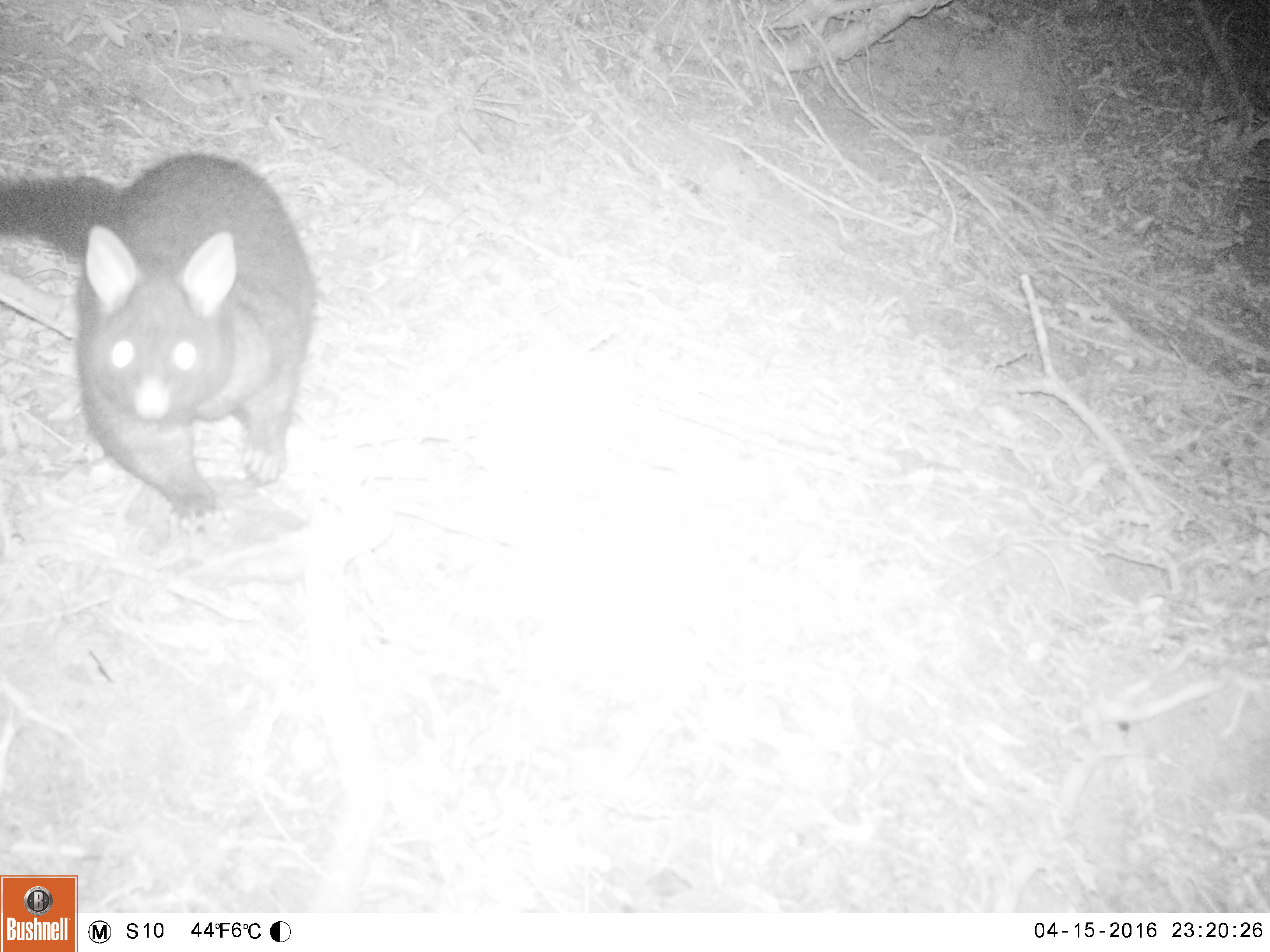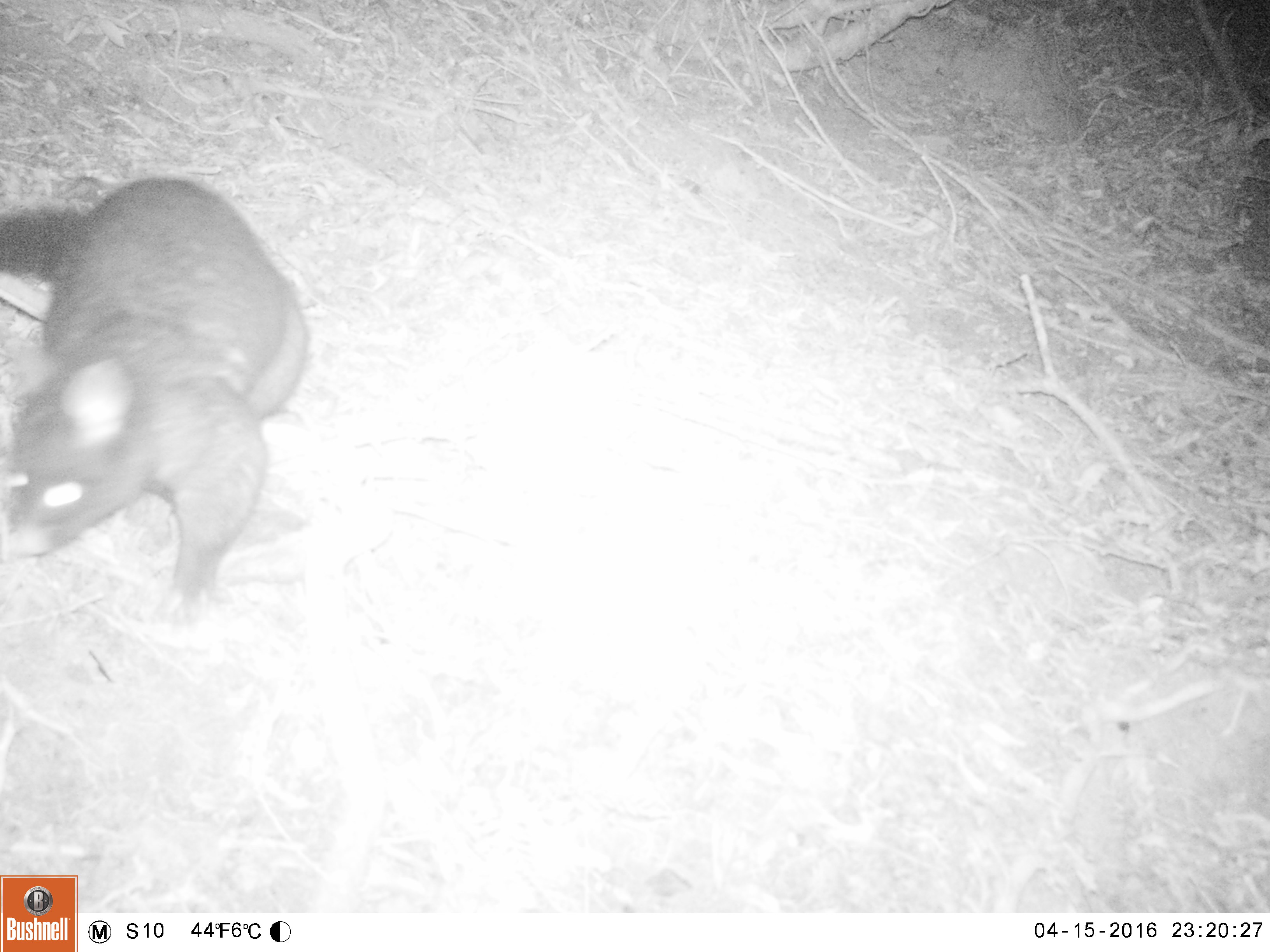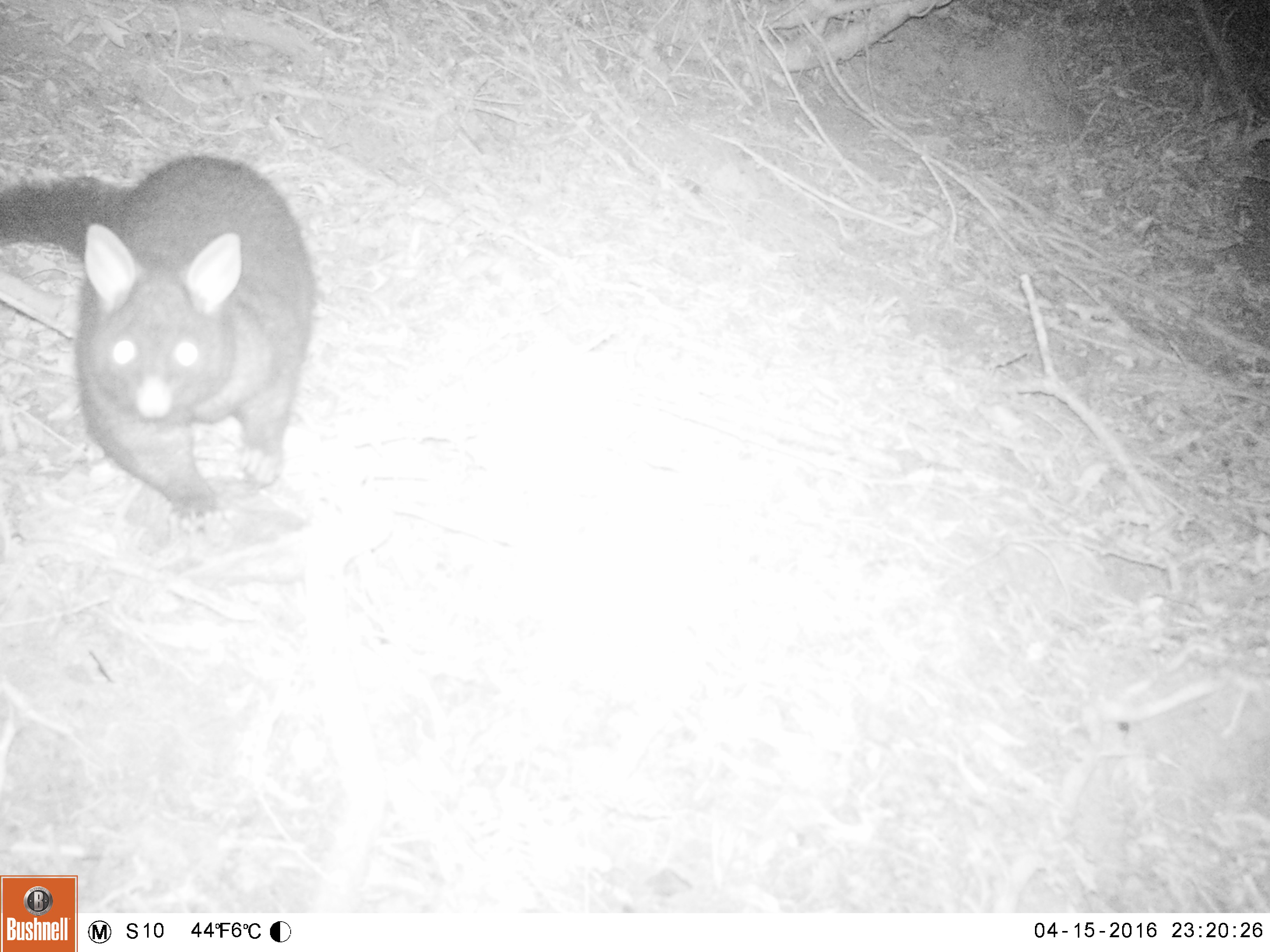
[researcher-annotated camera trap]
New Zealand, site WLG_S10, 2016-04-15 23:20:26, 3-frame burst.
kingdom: Animalia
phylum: Chordata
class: Mammalia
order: Diprotodontia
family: Phalangeridae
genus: Trichosurus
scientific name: Trichosurus vulpecula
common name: common brushtail possum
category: possum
Possum (common brushtail possum) (Trichosurus vulpecula).